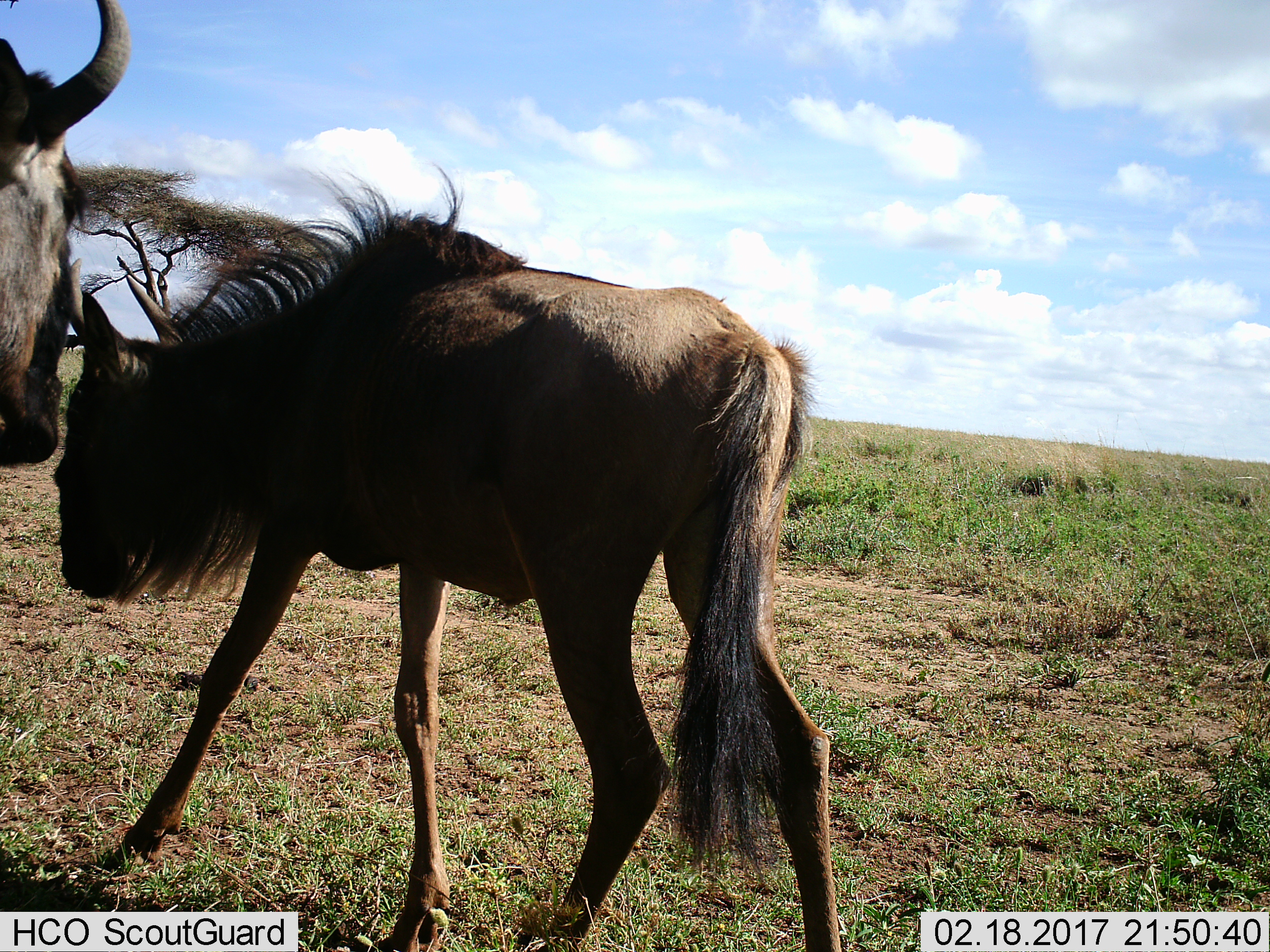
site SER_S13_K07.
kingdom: Animalia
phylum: Chordata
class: Mammalia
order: Artiodactyla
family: Bovidae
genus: Connochaetes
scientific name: Connochaetes taurinus taurinus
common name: blue wildebeest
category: wildebeestblue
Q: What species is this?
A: Wildebeestblue (blue wildebeest) (Connochaetes taurinus taurinus).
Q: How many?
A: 2.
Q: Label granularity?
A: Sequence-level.